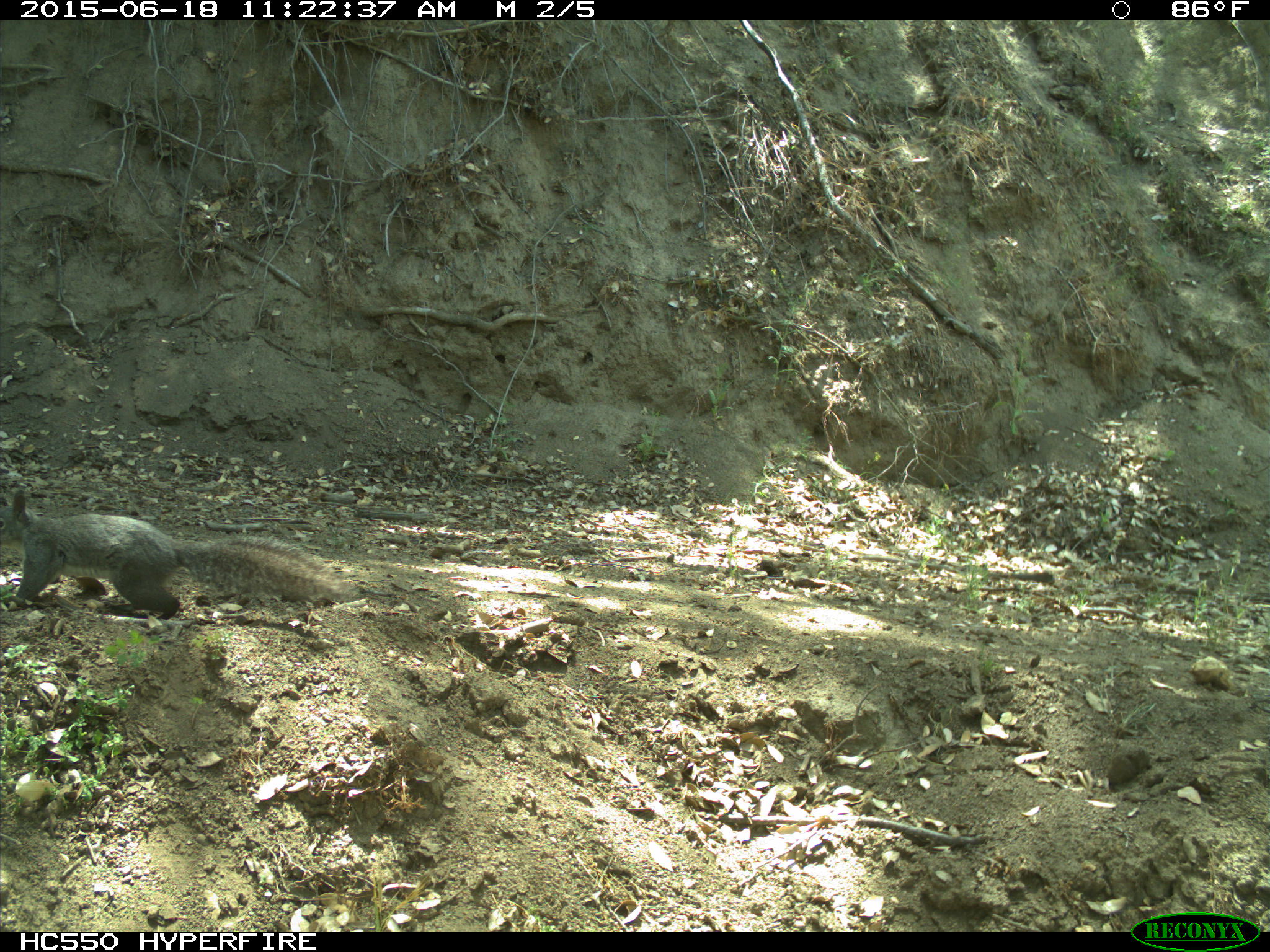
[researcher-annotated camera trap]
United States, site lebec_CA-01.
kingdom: Animalia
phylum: Chordata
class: Mammalia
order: Rodentia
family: Sciuridae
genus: Sciurus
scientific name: Sciurus carolinensis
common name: eastern gray squirrel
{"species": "Sciurus carolinensis (eastern gray squirrel)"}